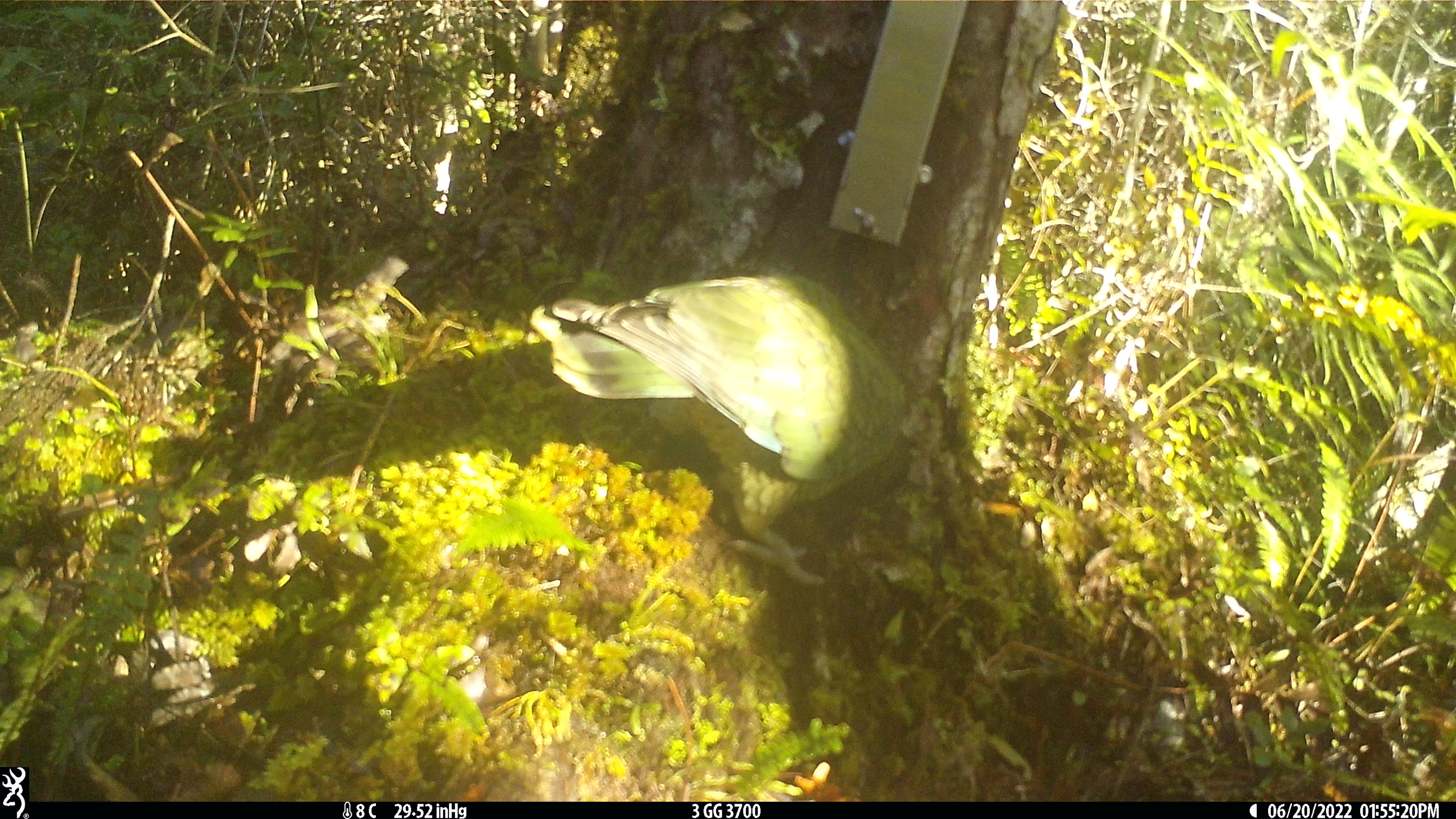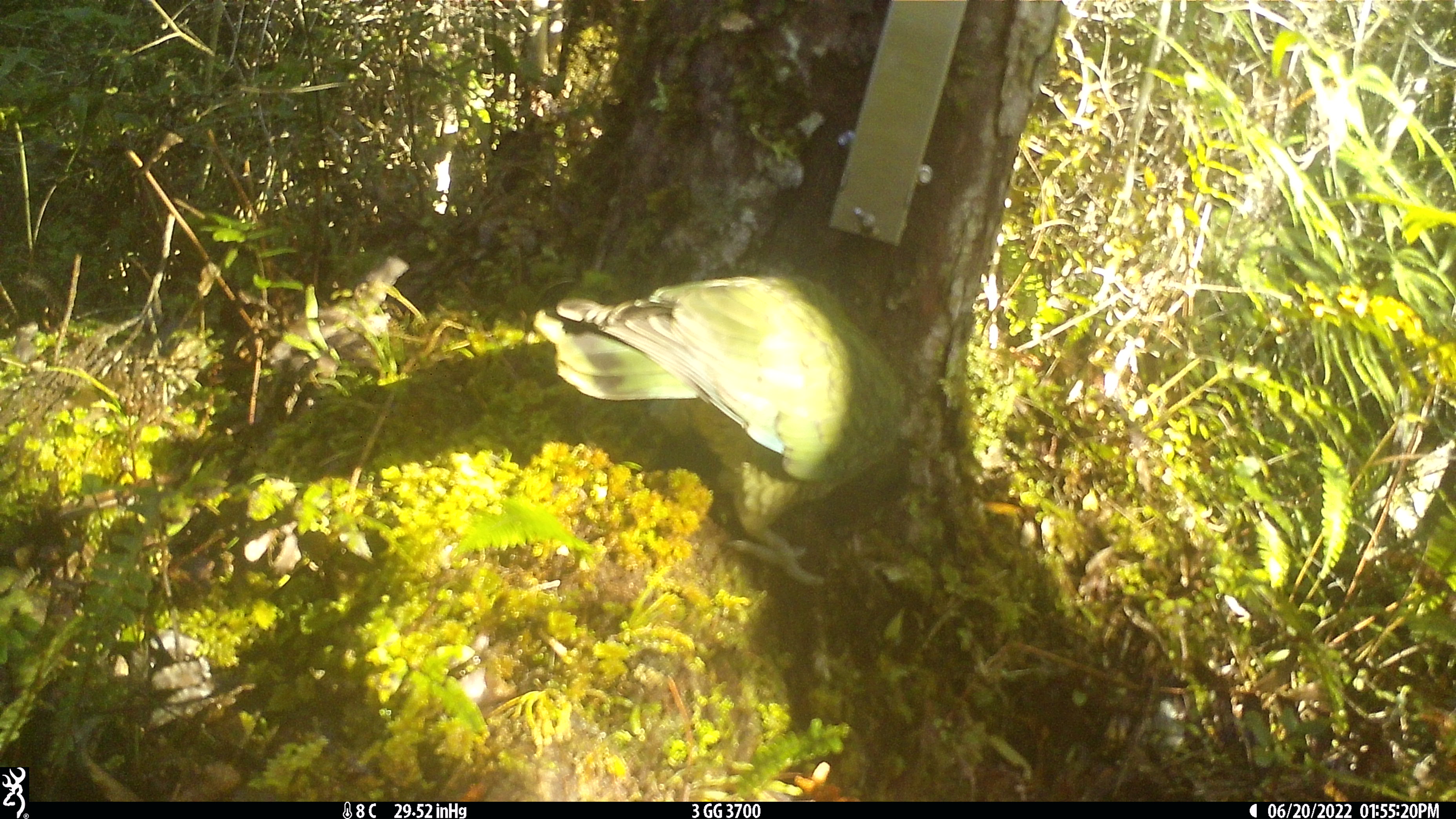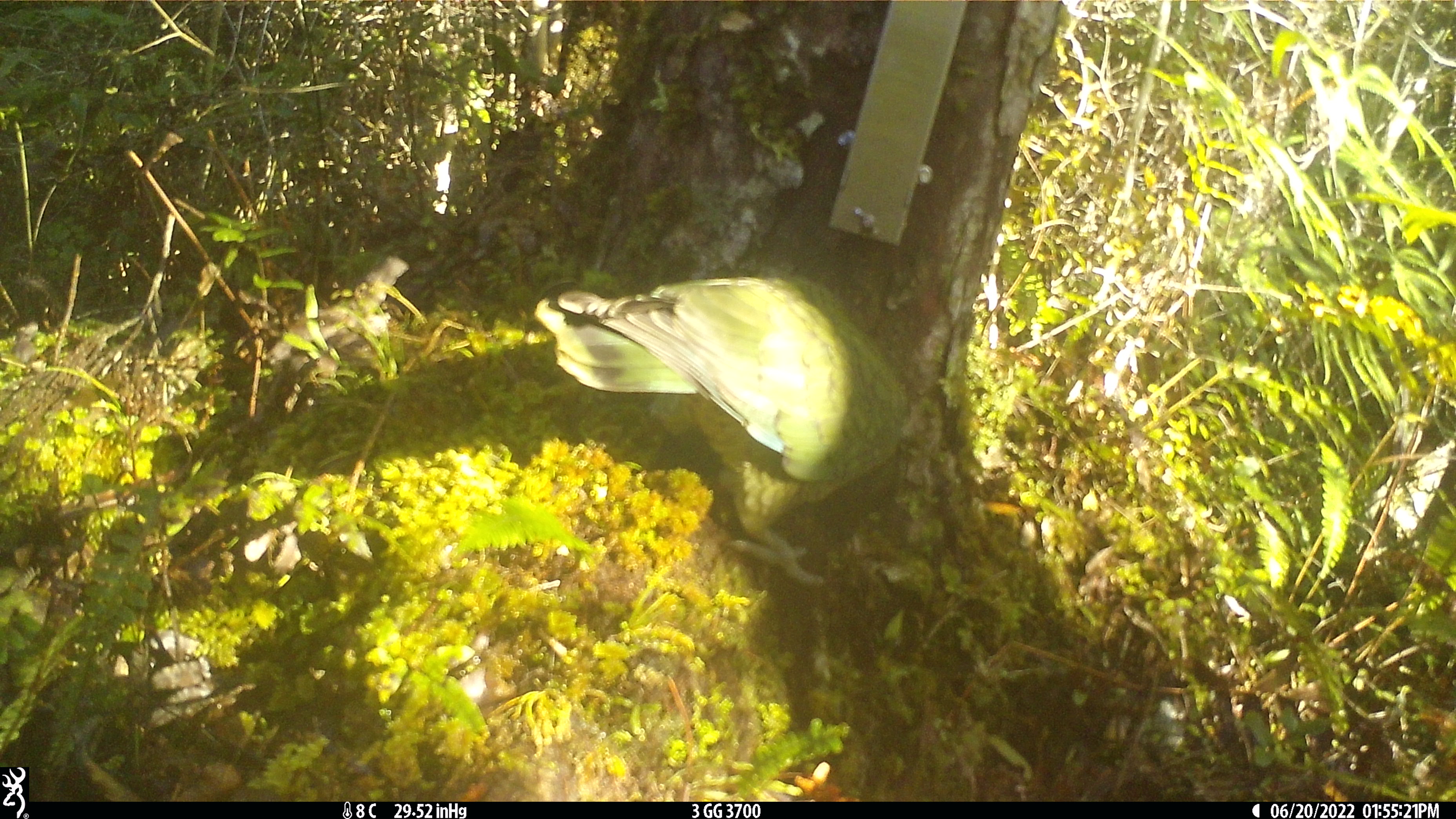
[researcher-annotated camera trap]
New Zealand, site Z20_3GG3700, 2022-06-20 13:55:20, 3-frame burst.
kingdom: Animalia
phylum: Chordata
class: Aves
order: Psittaciformes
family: Strigopidae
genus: Nestor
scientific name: Nestor notabilis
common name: kea